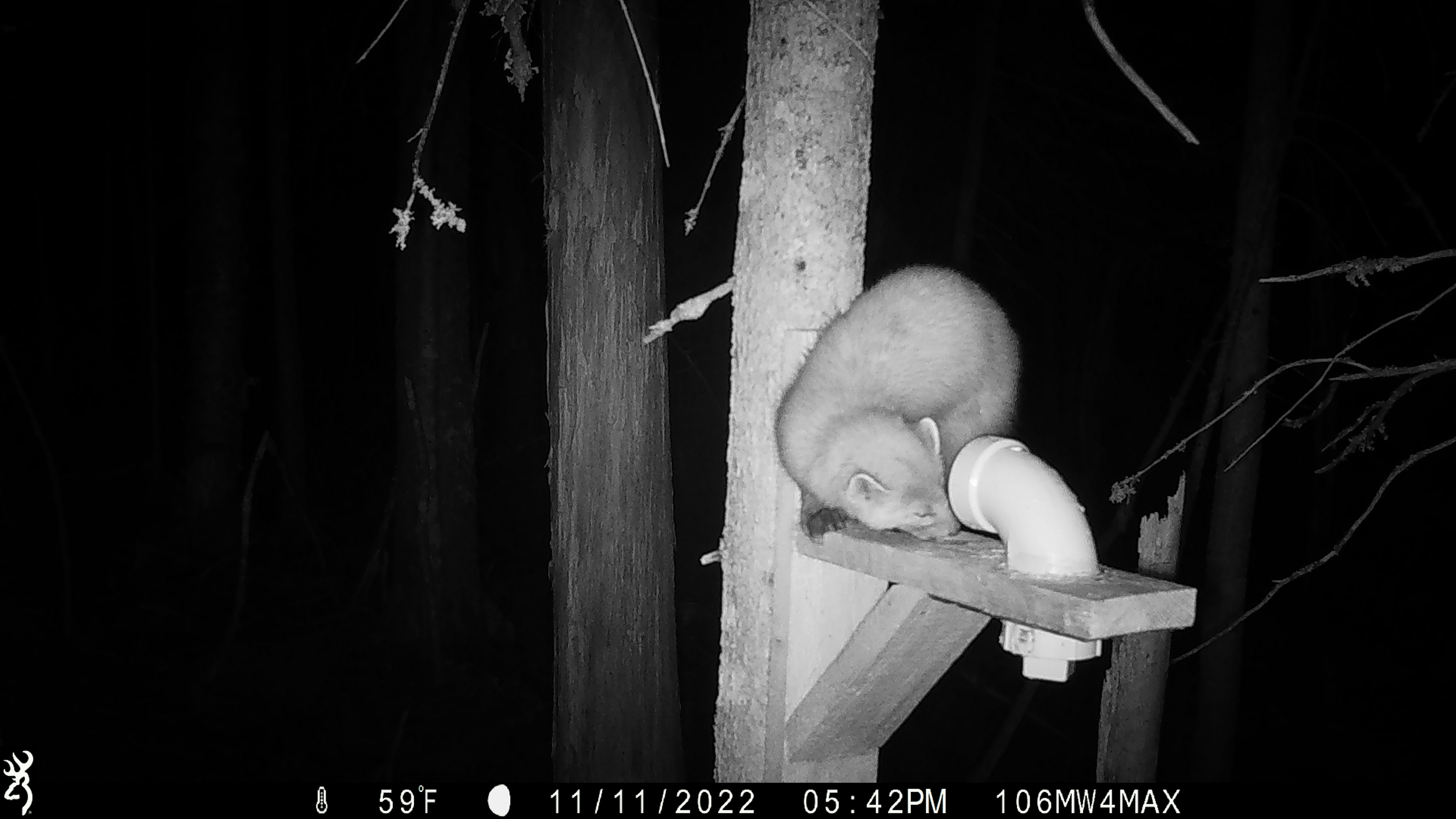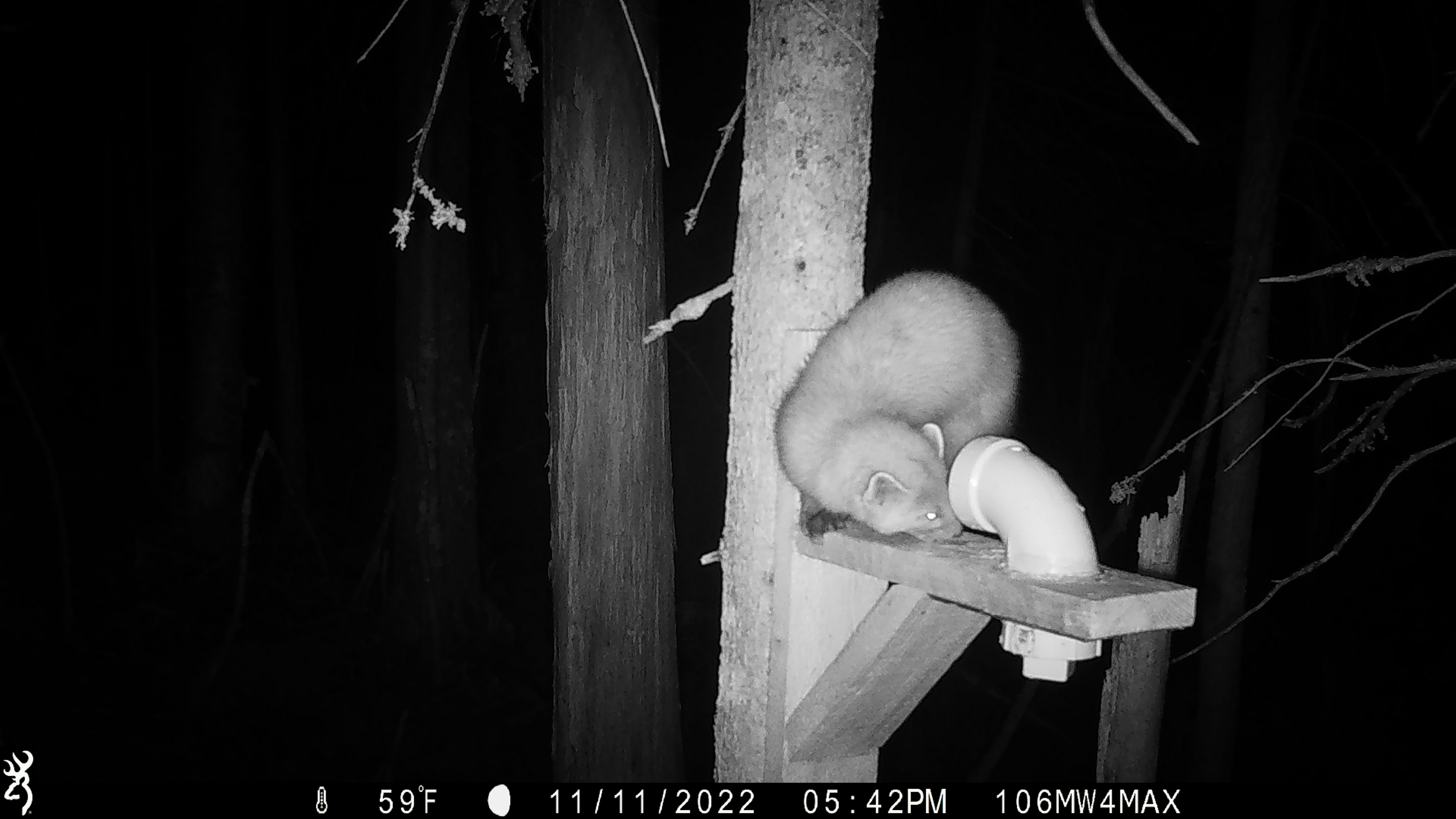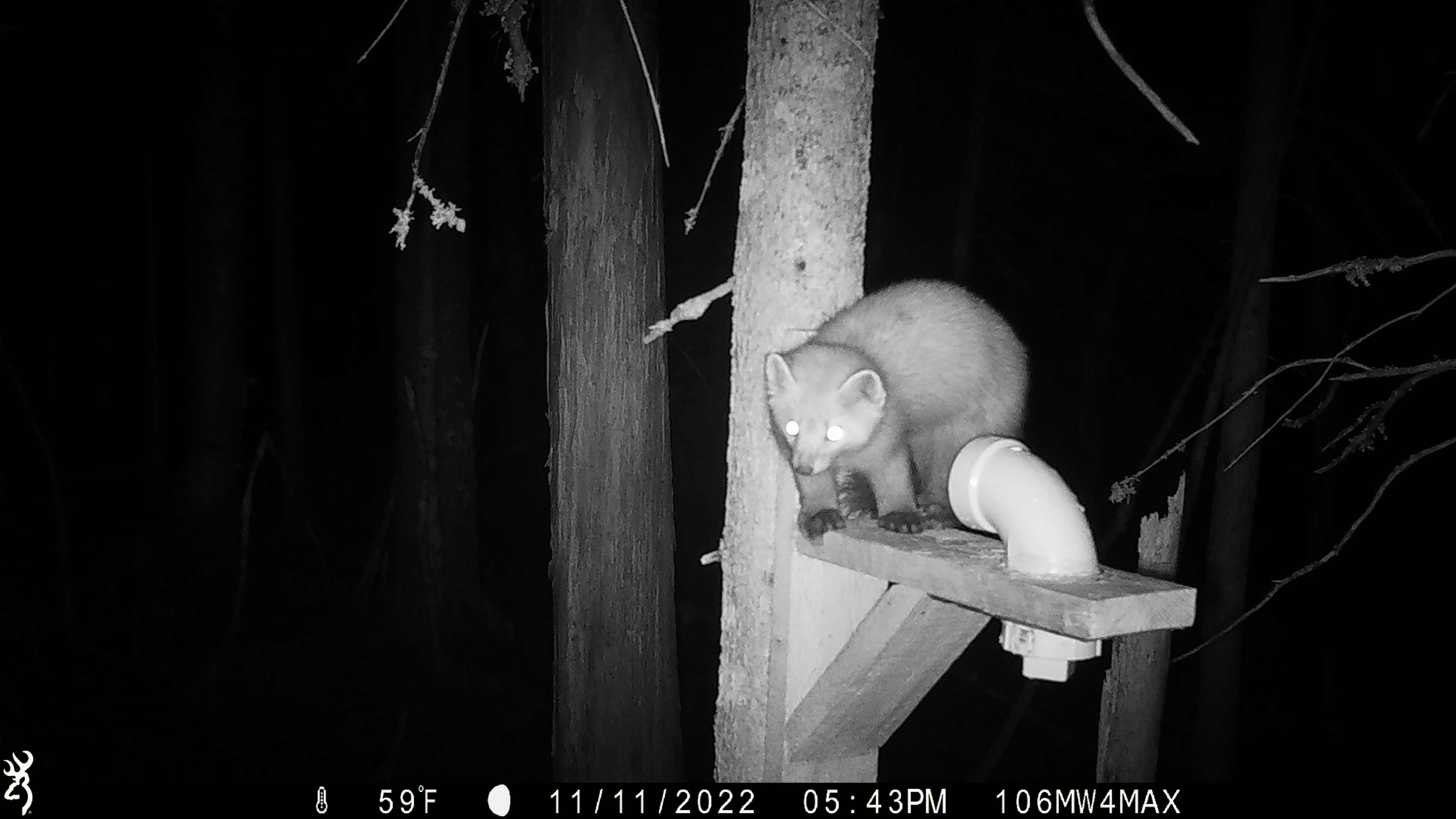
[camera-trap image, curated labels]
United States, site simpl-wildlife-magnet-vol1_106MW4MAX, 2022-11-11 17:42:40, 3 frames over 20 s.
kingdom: Animalia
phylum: Chordata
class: Mammalia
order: Carnivora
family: Mustelidae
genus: Martes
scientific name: Martes americana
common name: american marten